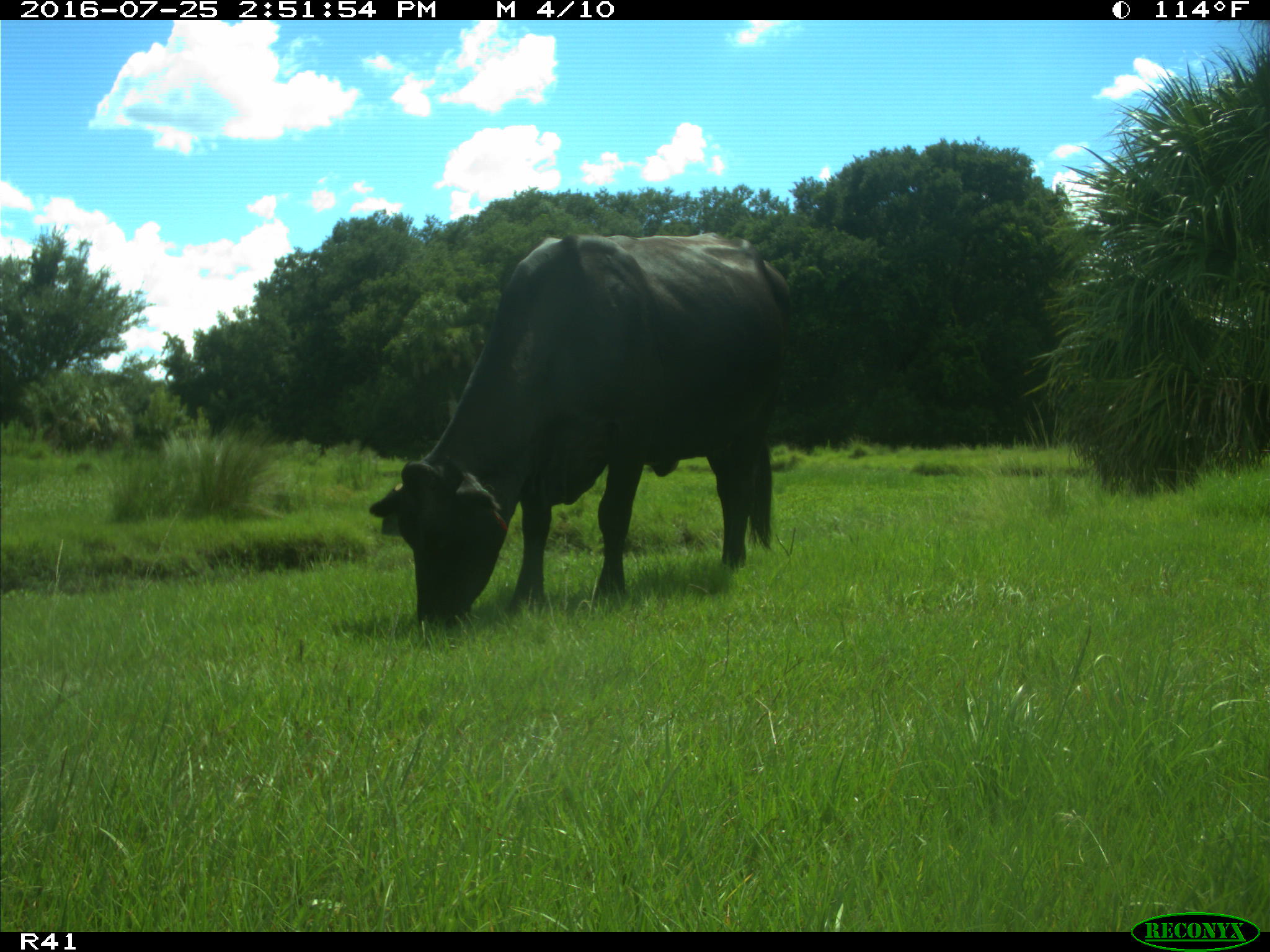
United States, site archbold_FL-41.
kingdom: Animalia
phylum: Chordata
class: Mammalia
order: Artiodactyla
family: Bovidae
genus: Bos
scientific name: Bos taurus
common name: domestic cow